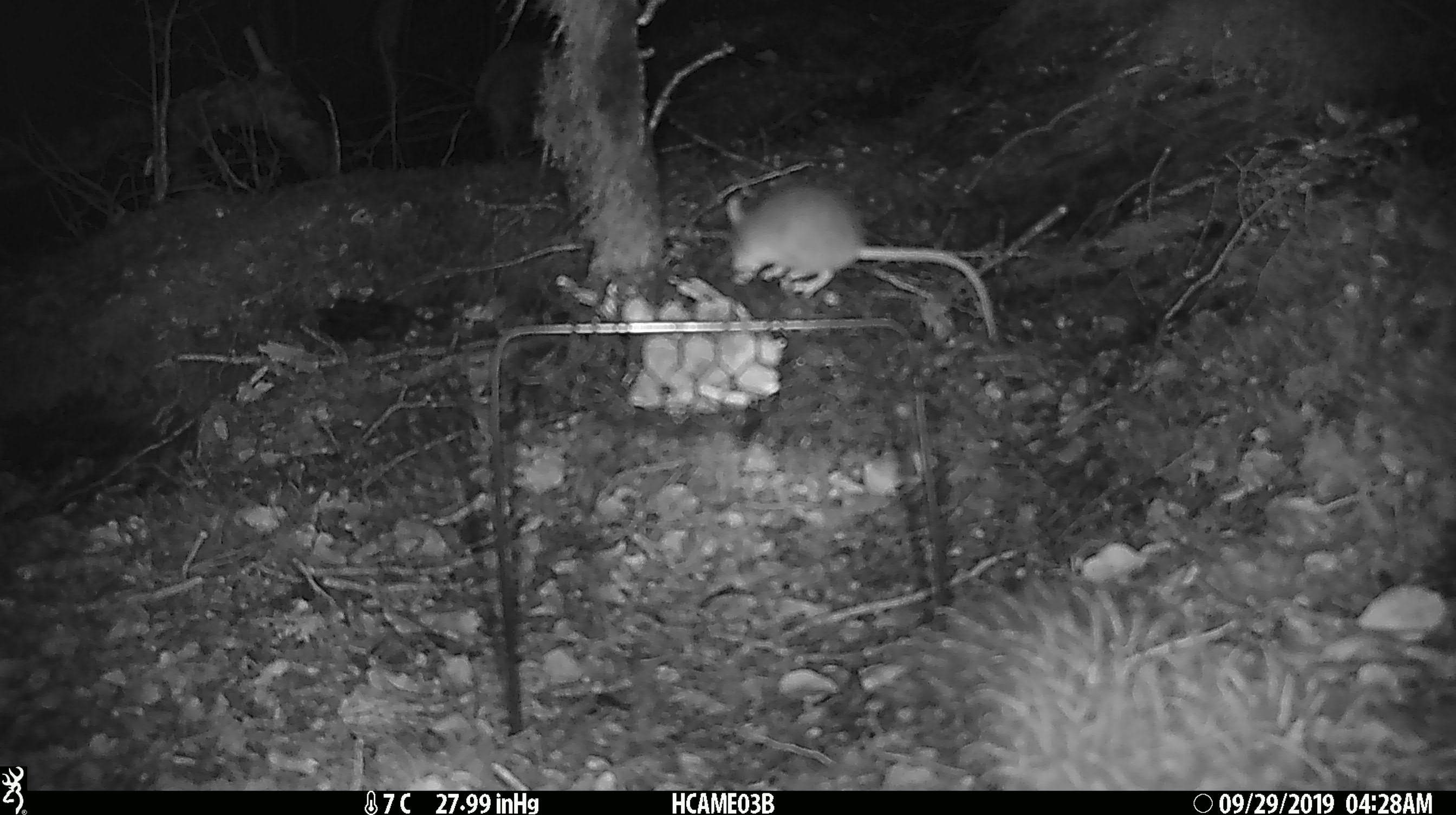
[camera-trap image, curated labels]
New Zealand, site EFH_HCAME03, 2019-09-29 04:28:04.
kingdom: Animalia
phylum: Chordata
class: Mammalia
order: Rodentia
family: Muridae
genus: Mus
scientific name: Mus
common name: mouse